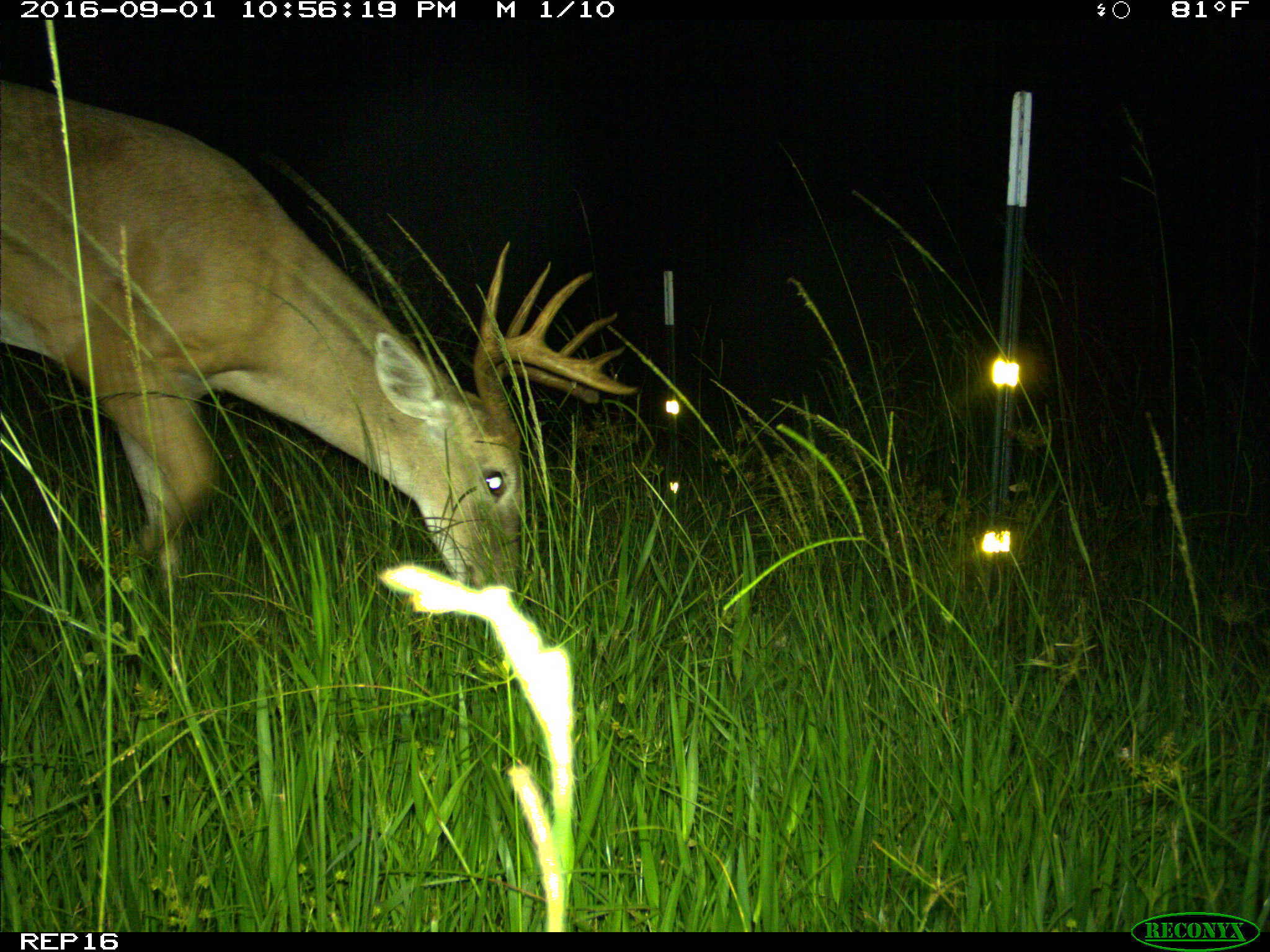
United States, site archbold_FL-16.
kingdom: Animalia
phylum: Chordata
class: Mammalia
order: Artiodactyla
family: Cervidae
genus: Odocoileus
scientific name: Odocoileus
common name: deer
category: unidentified deer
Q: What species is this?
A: Unidentified deer (deer) (Odocoileus).